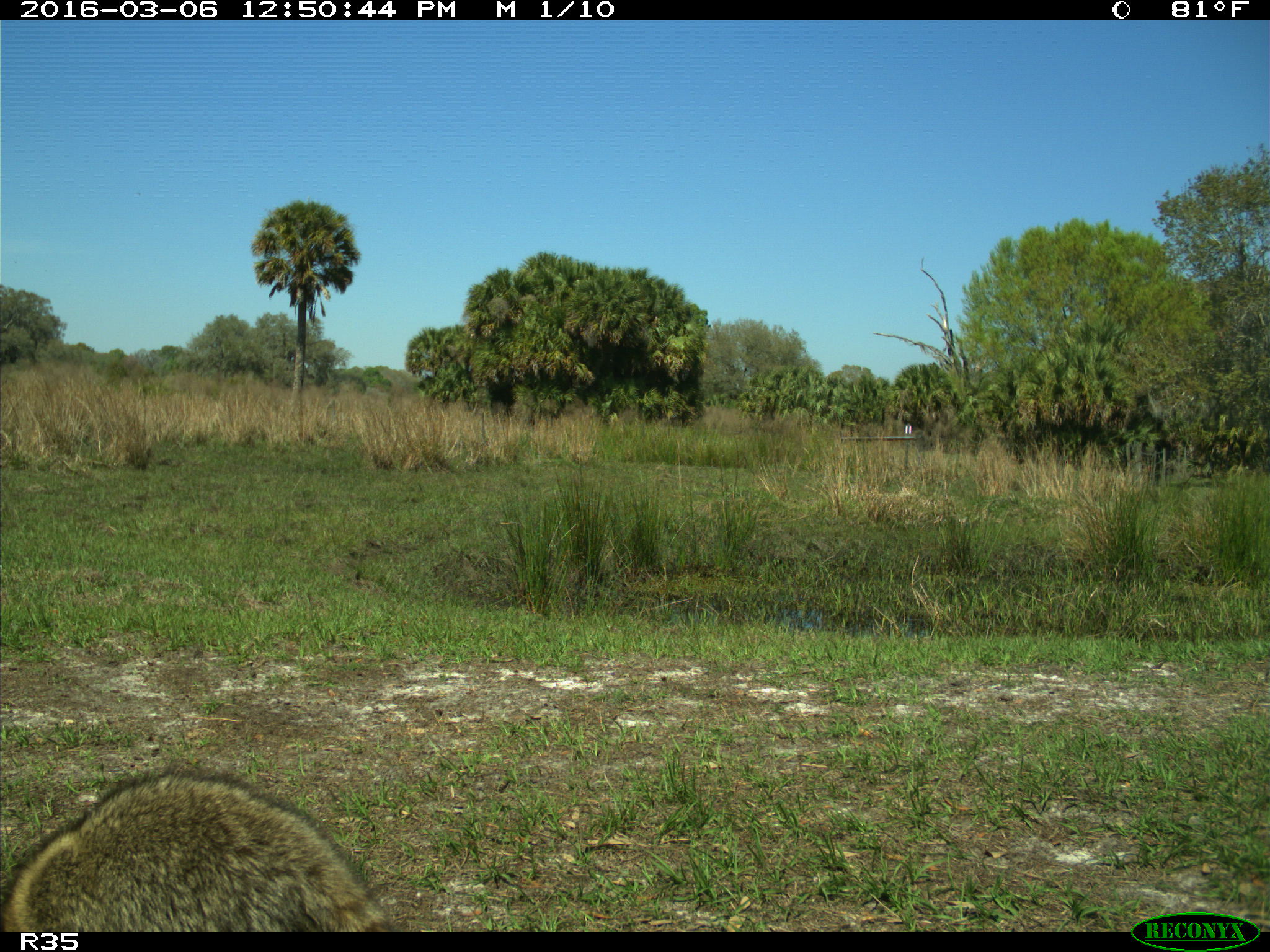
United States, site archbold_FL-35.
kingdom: Animalia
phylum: Chordata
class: Mammalia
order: Carnivora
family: Procyonidae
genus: Procyon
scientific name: Procyon lotor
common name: common raccoon